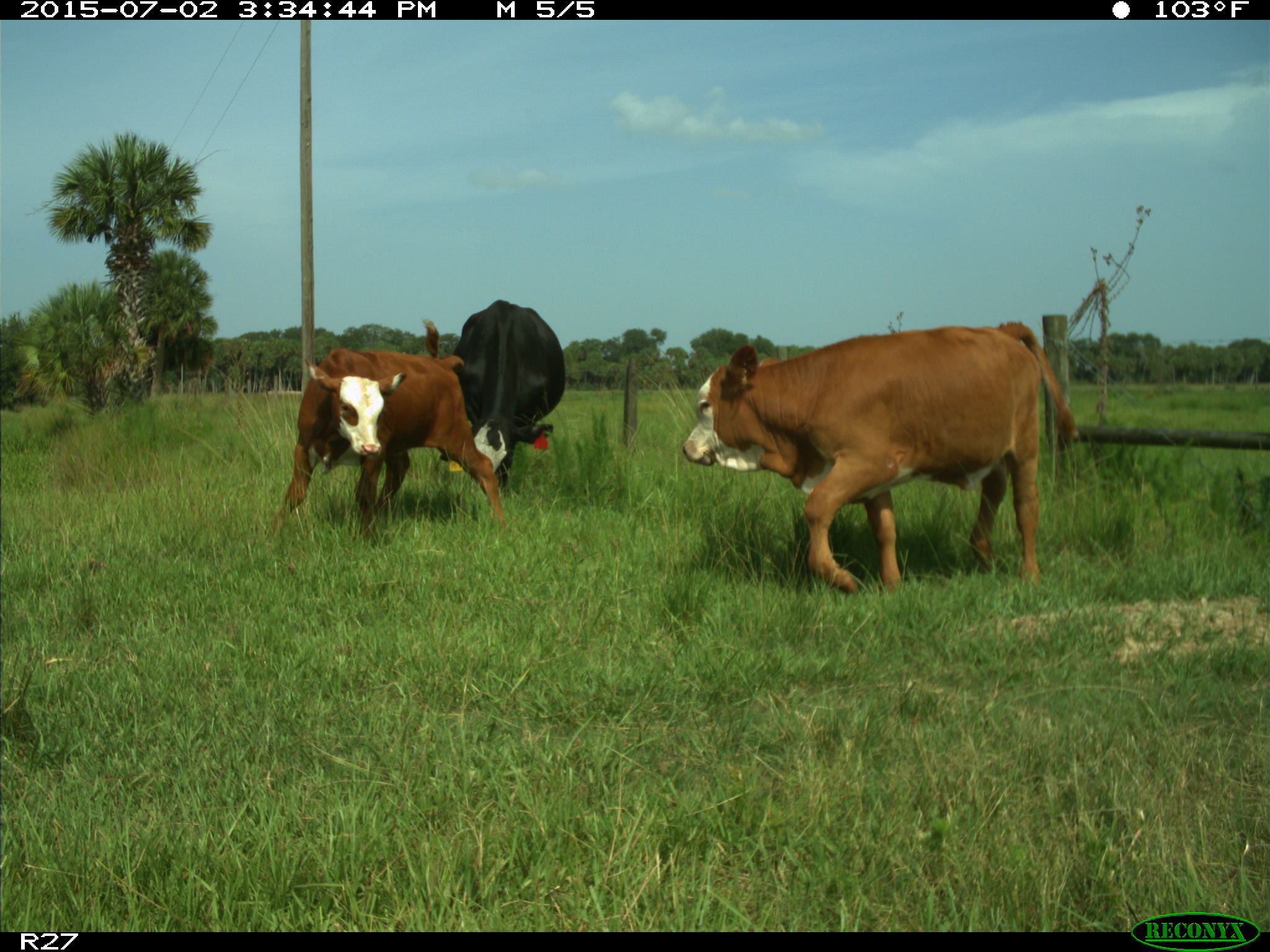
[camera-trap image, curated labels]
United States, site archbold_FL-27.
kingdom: Animalia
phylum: Chordata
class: Mammalia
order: Artiodactyla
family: Bovidae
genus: Bos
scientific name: Bos taurus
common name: domestic cow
Bos taurus (domestic cow).